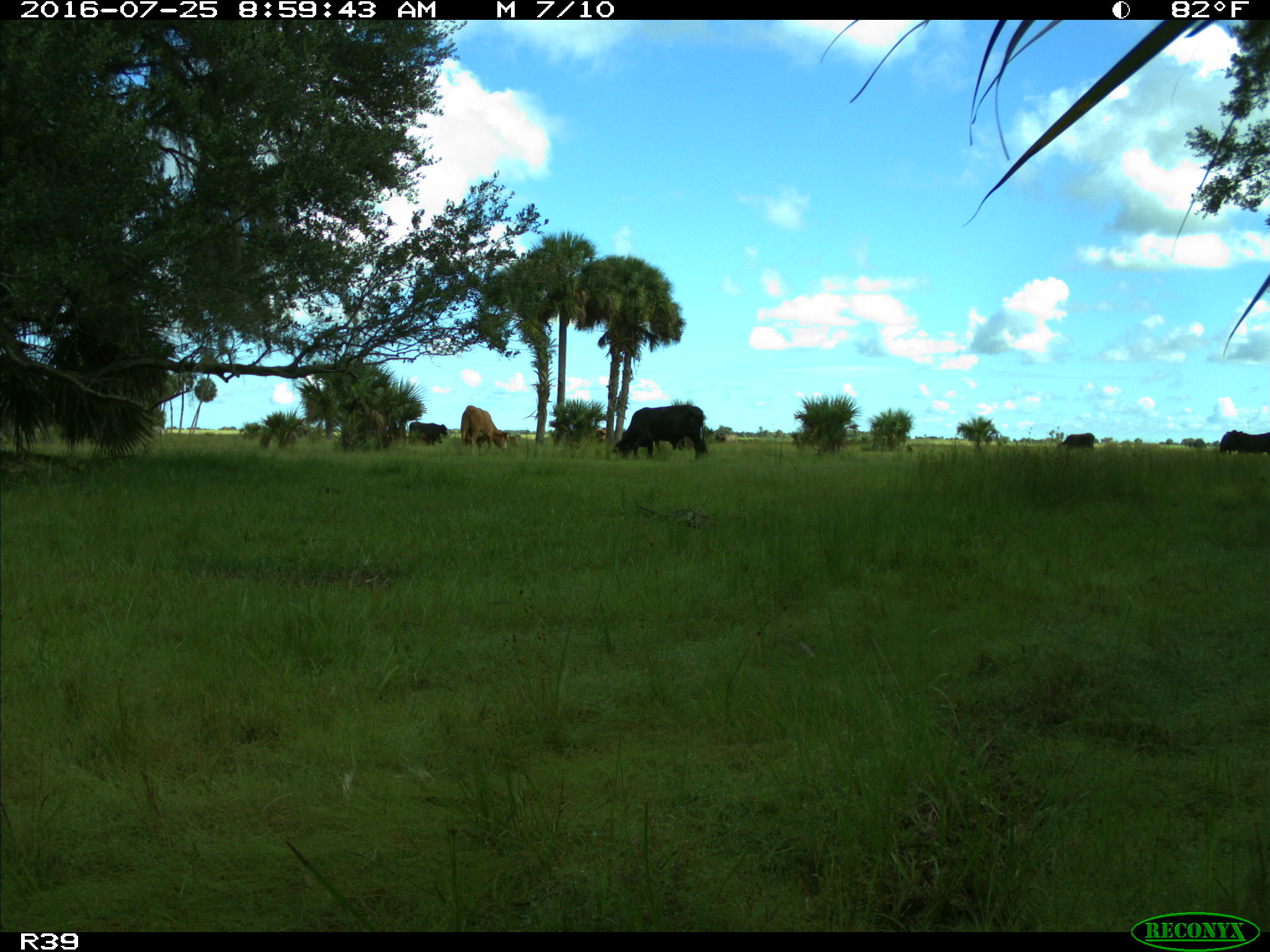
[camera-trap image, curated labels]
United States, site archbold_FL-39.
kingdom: Animalia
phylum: Chordata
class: Mammalia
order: Artiodactyla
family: Bovidae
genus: Bos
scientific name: Bos taurus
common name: domestic cow